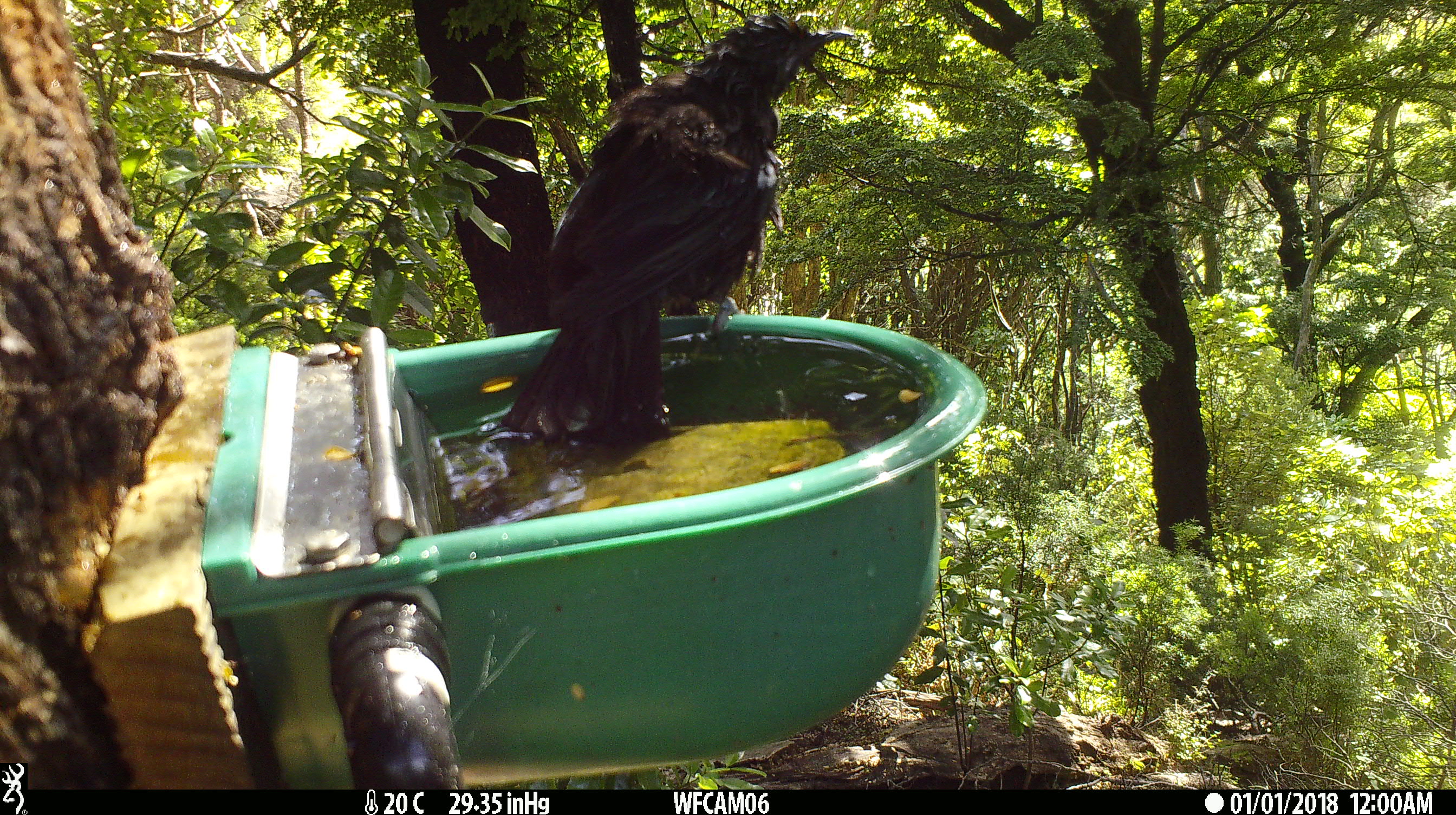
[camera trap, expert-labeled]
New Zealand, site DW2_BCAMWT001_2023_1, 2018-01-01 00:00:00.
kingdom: Animalia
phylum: Chordata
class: Aves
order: Passeriformes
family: Meliphagidae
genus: Prosthemadera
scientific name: Prosthemadera novaeseelandiae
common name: tui